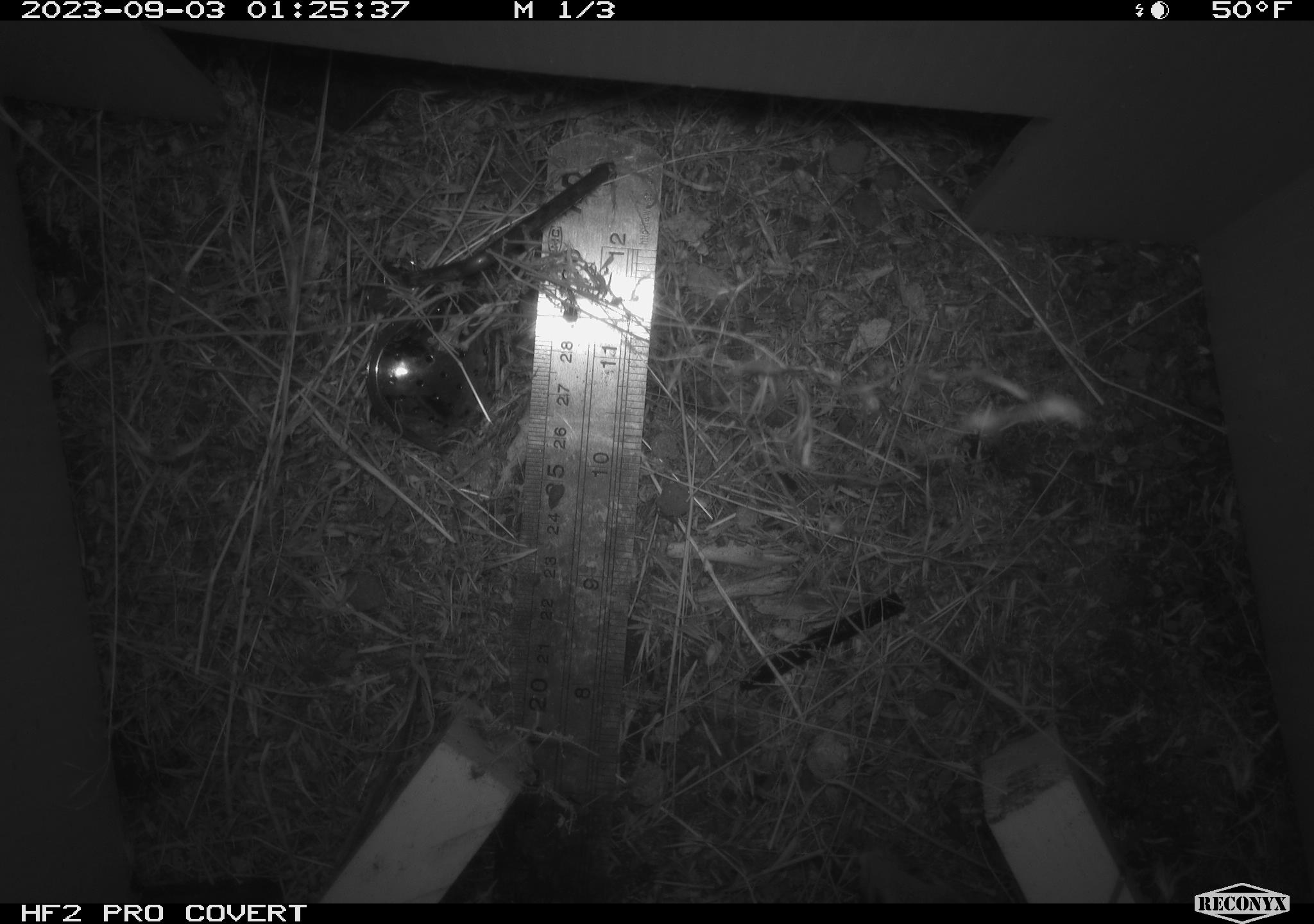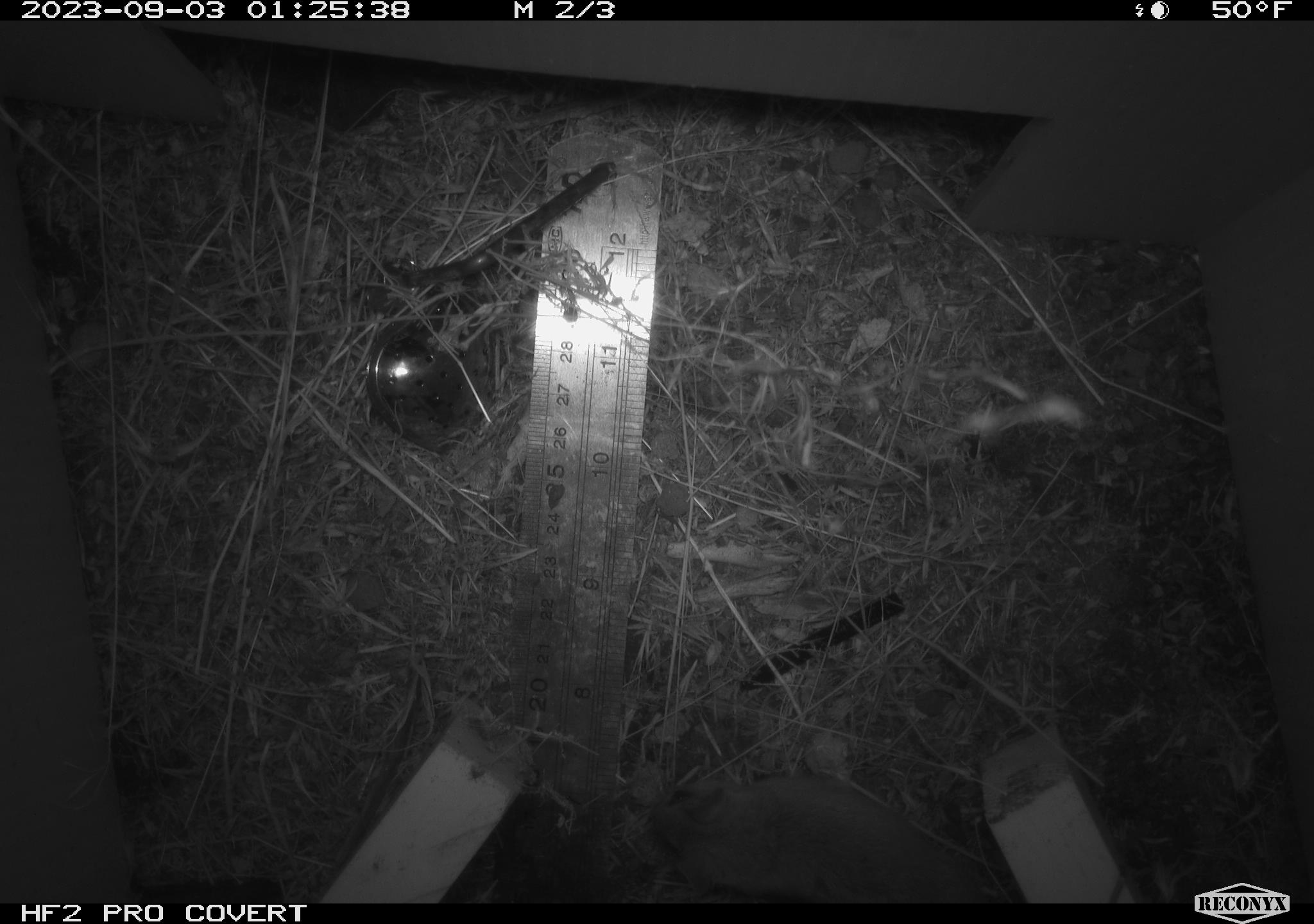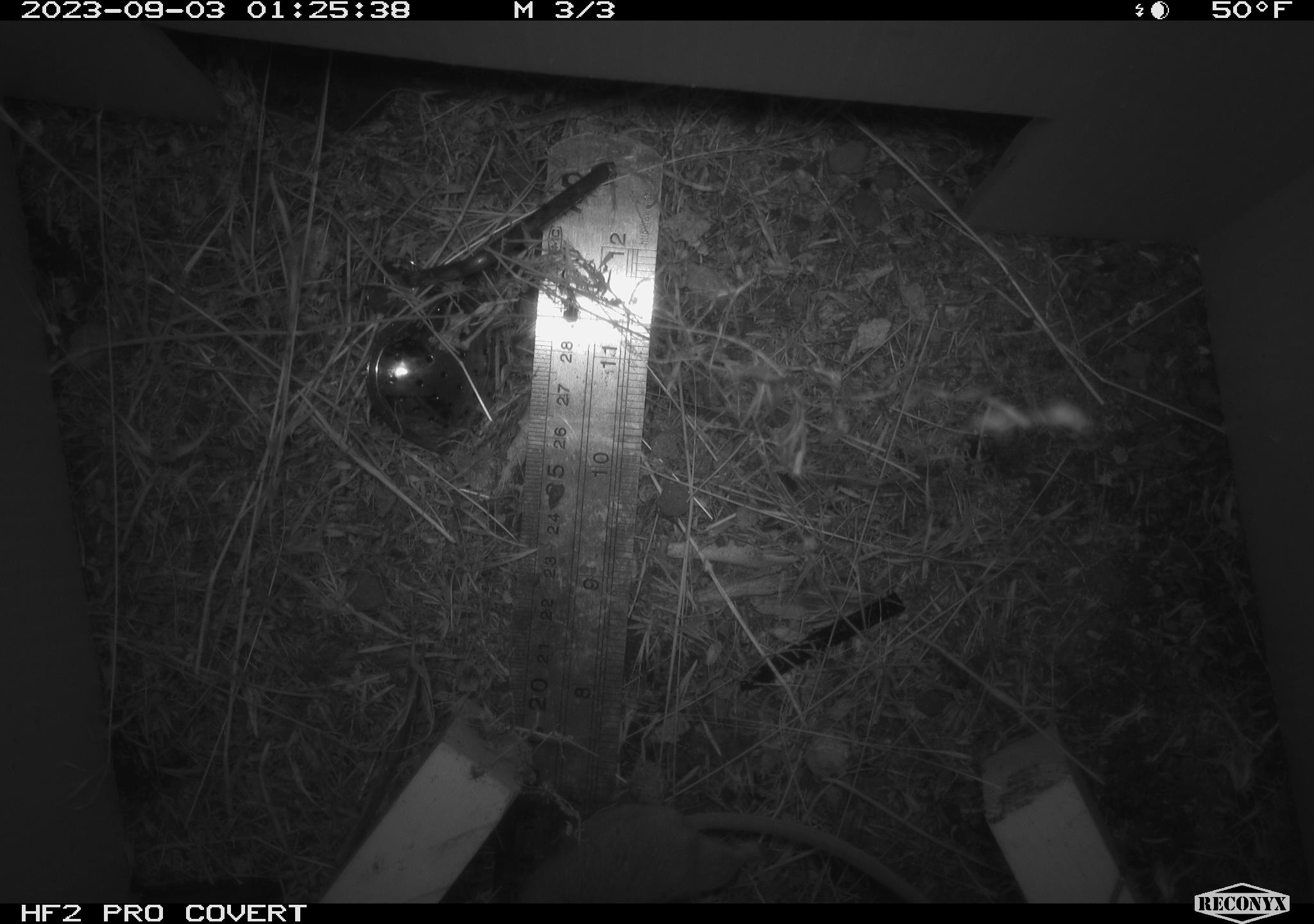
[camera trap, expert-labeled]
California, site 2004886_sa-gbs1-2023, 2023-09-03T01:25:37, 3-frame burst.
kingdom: Animalia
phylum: Chordata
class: Mammalia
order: Rodentia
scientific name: Rodentia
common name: mouse species